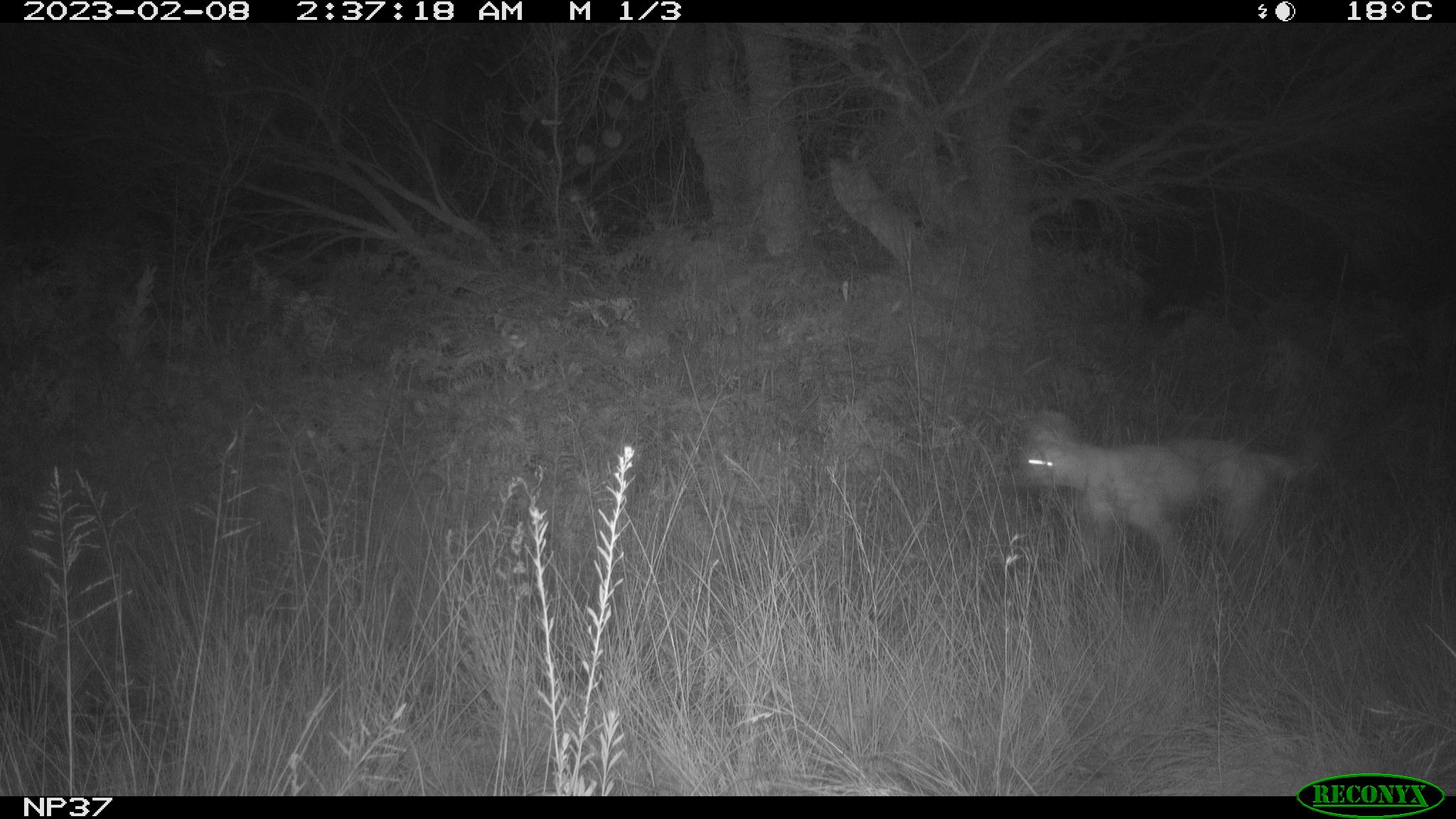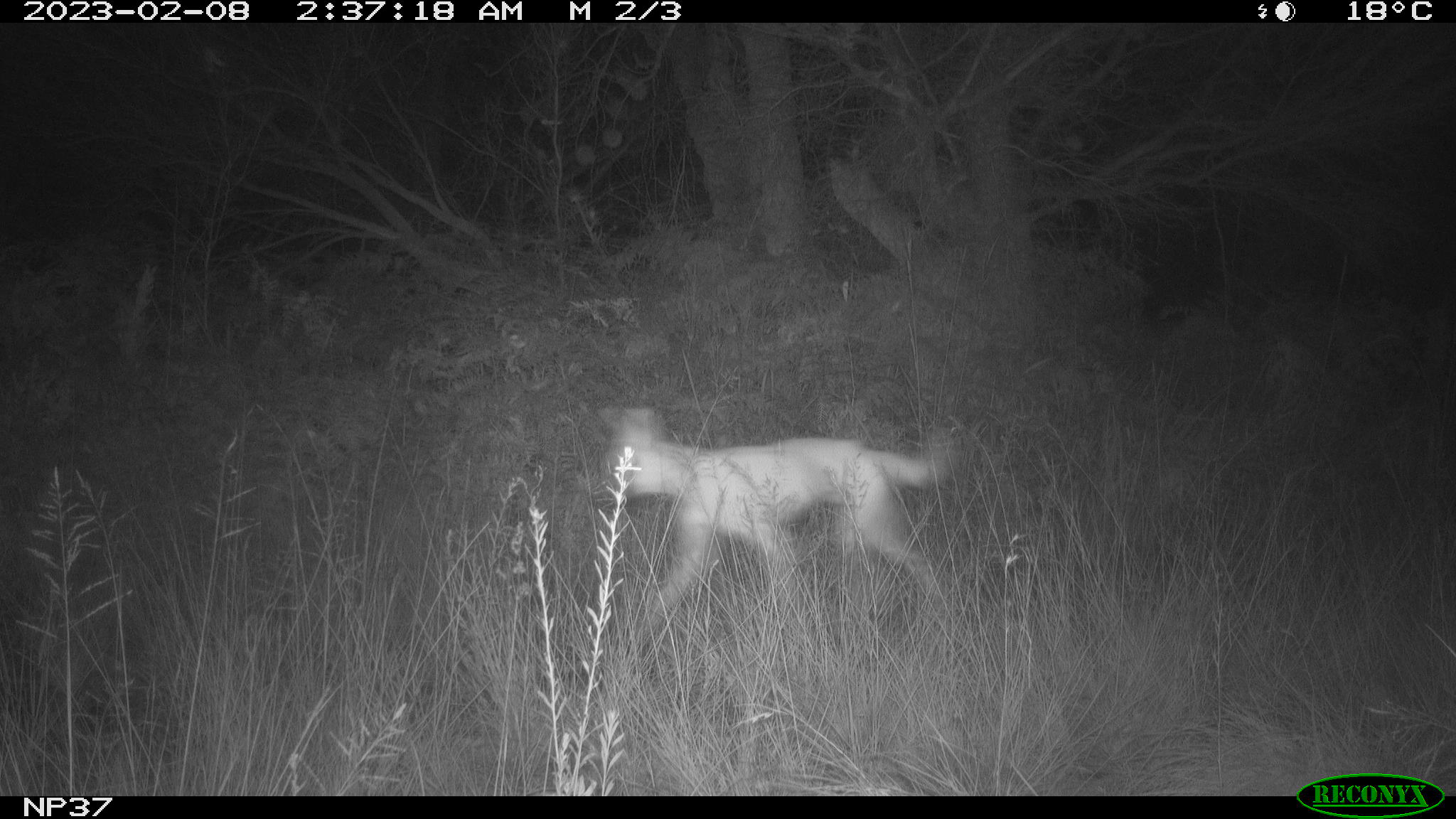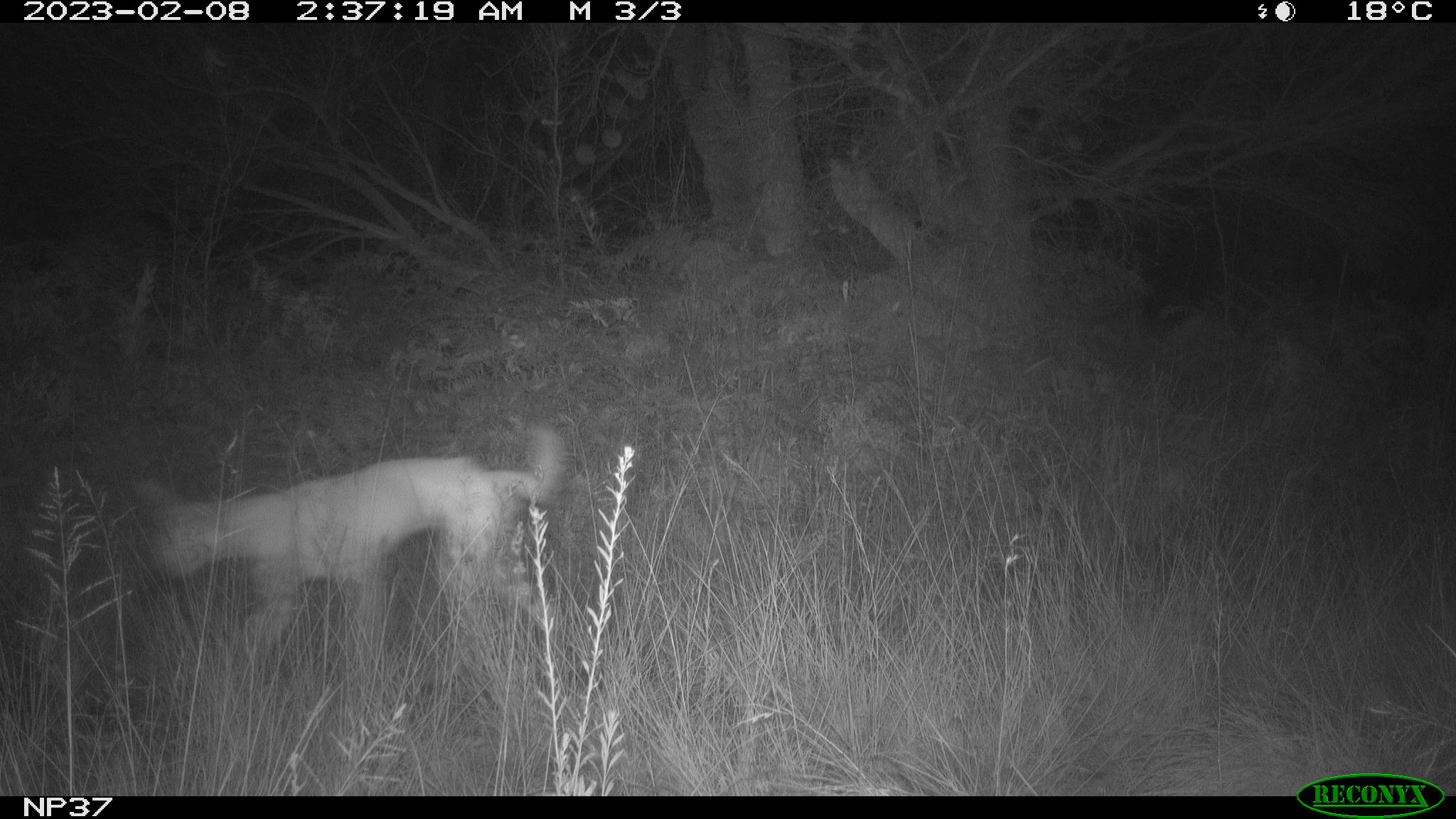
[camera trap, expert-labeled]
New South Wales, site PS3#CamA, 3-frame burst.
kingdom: Animalia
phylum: Chordata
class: Mammalia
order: Carnivora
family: Canidae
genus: Canis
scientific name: Canis familiaris dingo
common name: dingo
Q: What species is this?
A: Dingo (Canis familiaris dingo).